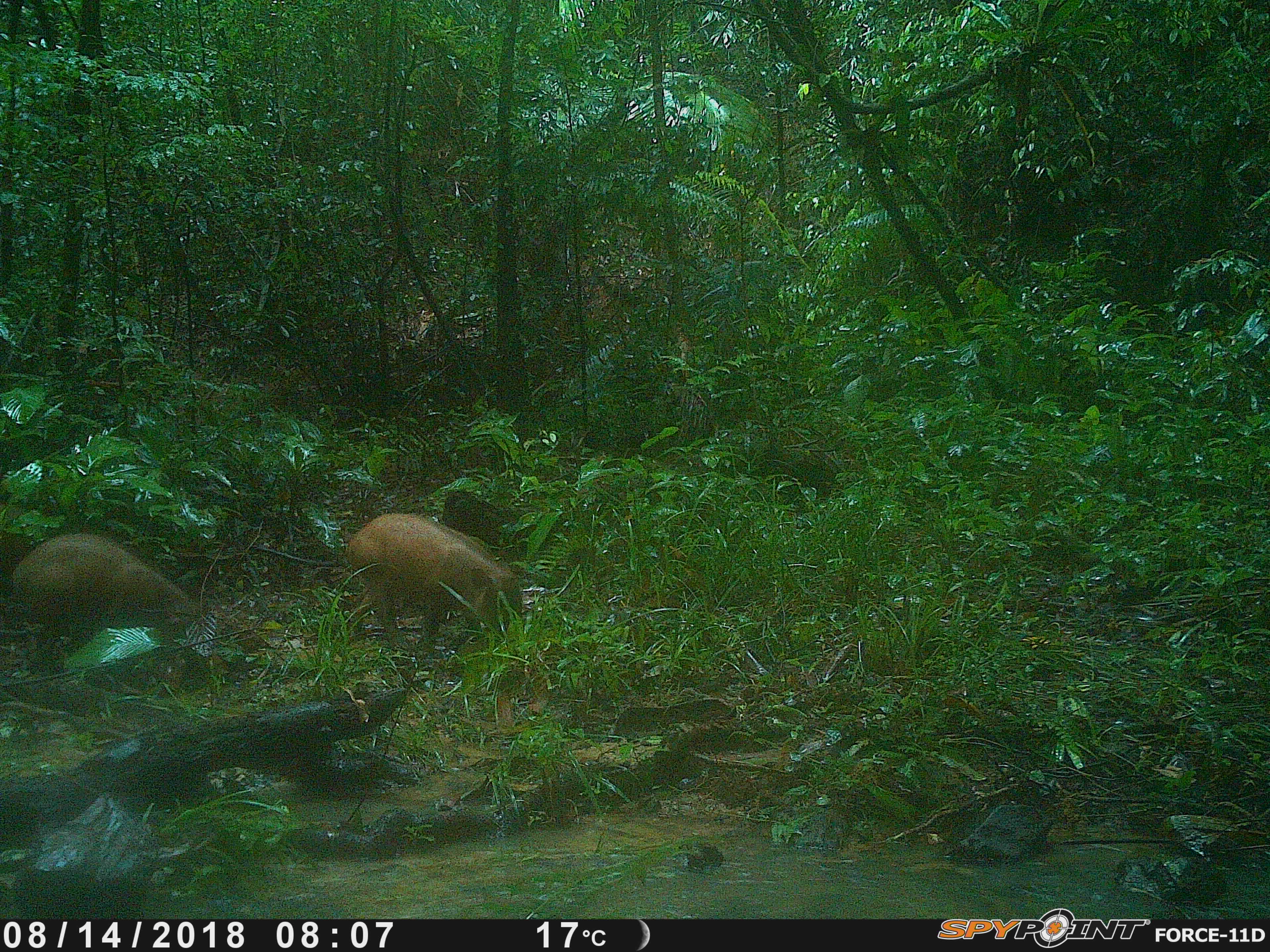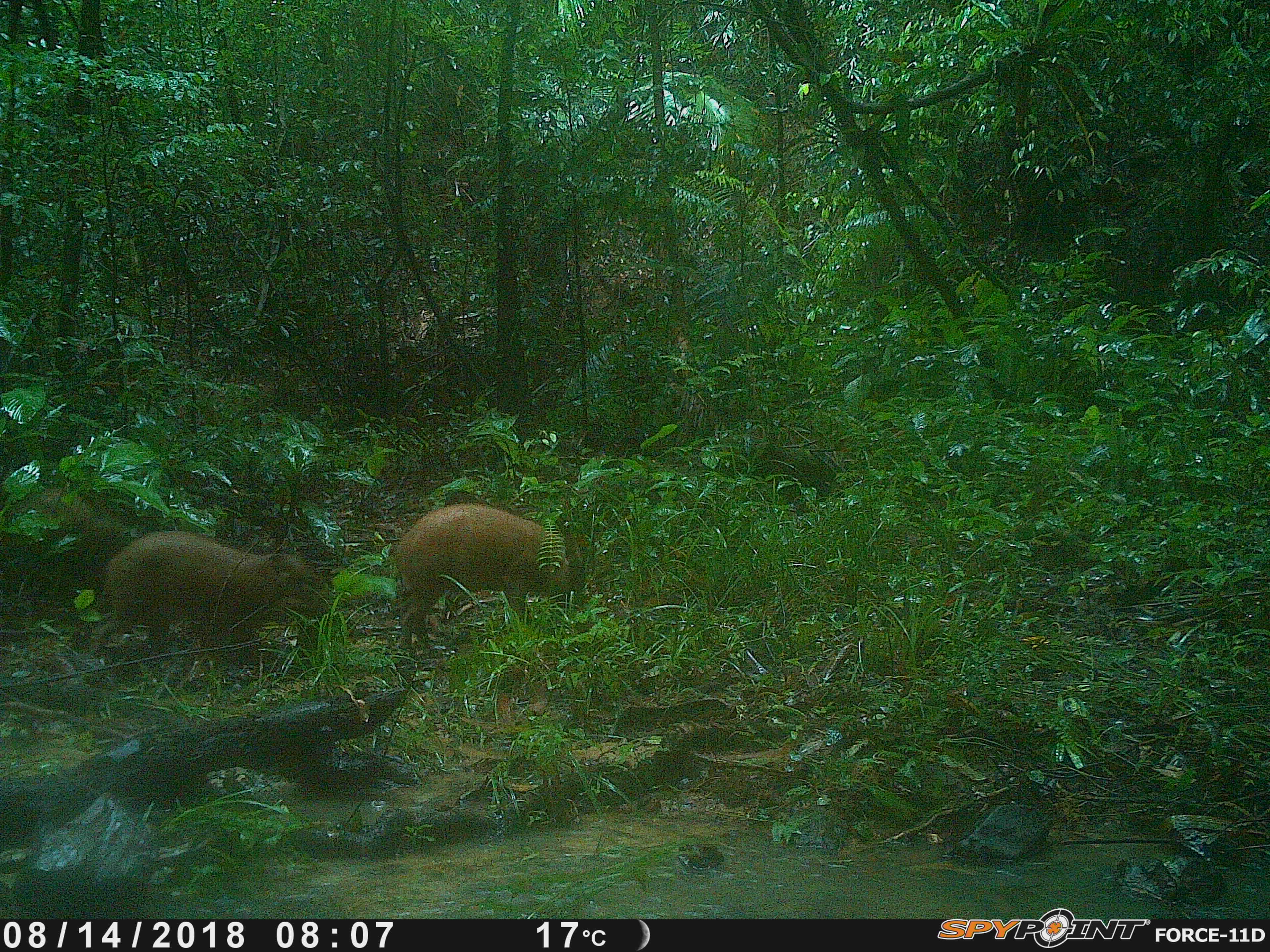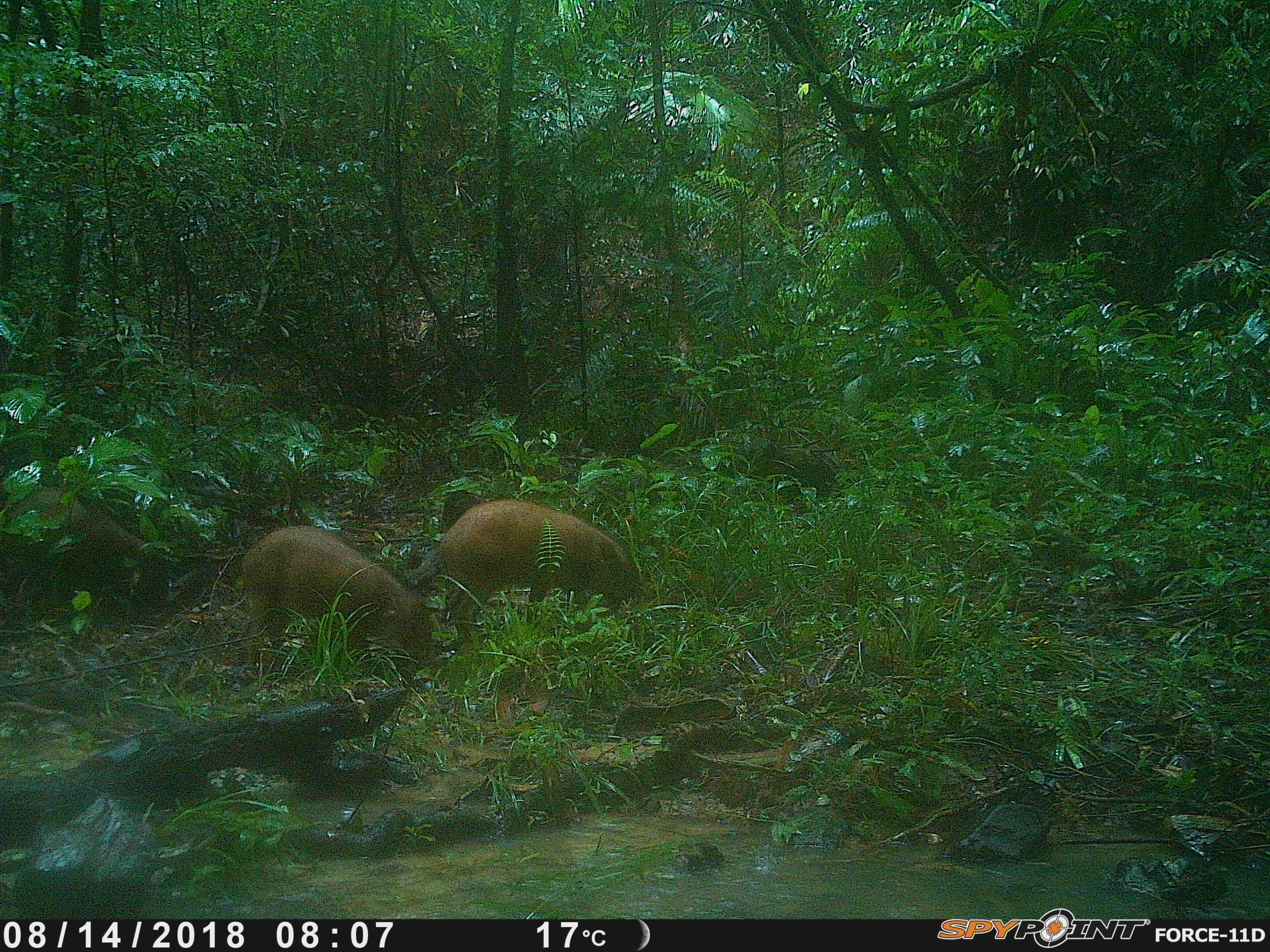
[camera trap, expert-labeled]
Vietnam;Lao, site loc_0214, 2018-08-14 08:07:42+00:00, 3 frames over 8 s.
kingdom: Animalia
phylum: Chordata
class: Mammalia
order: Artiodactyla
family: Suidae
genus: Sus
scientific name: Sus scrofa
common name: eurasian wild pig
Eurasian wild pig (Sus scrofa). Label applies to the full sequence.